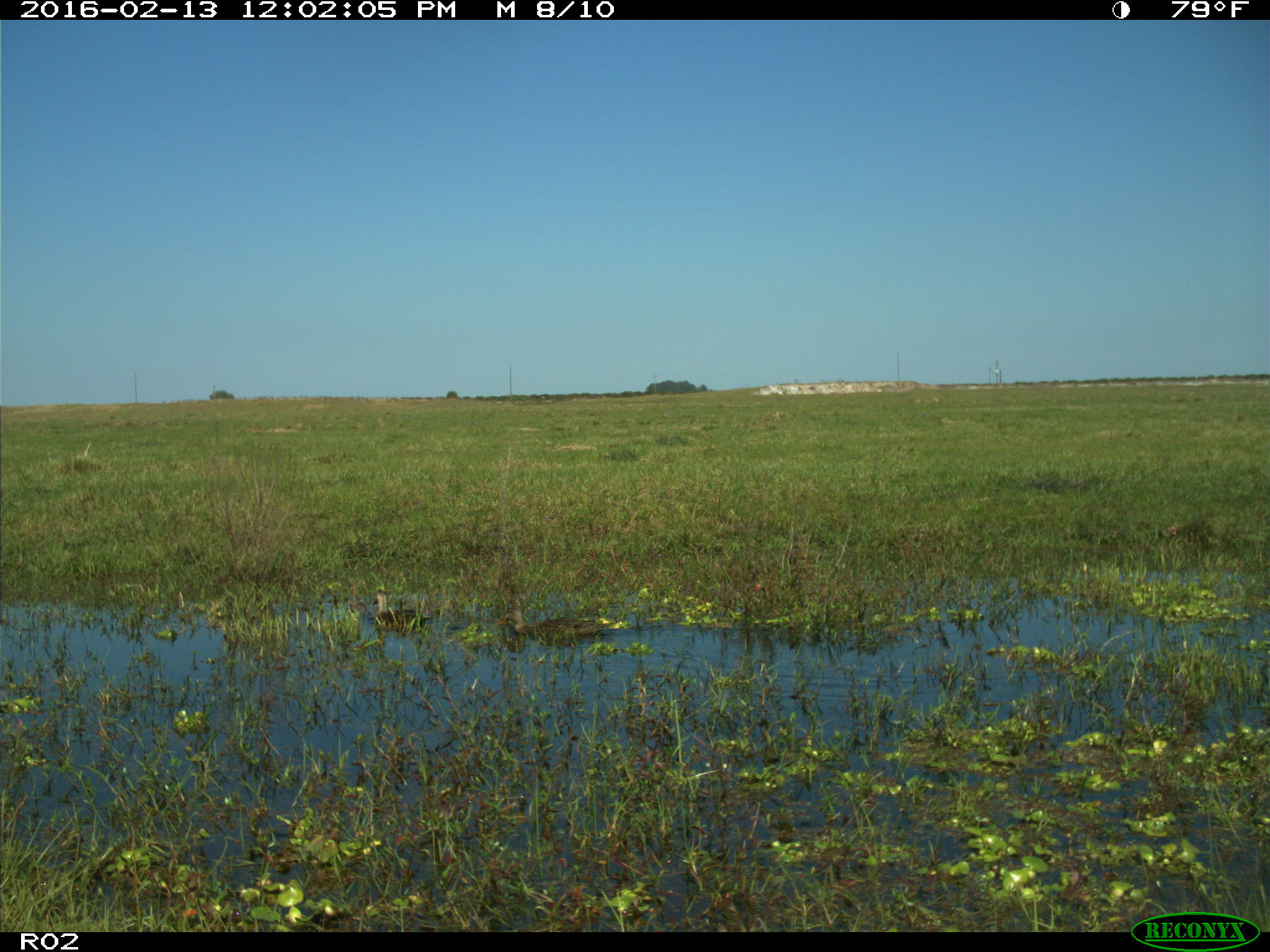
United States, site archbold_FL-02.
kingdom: Animalia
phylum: Chordata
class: Aves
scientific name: Aves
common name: birds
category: unidentified bird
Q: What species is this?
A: Unidentified bird (birds) (Aves).